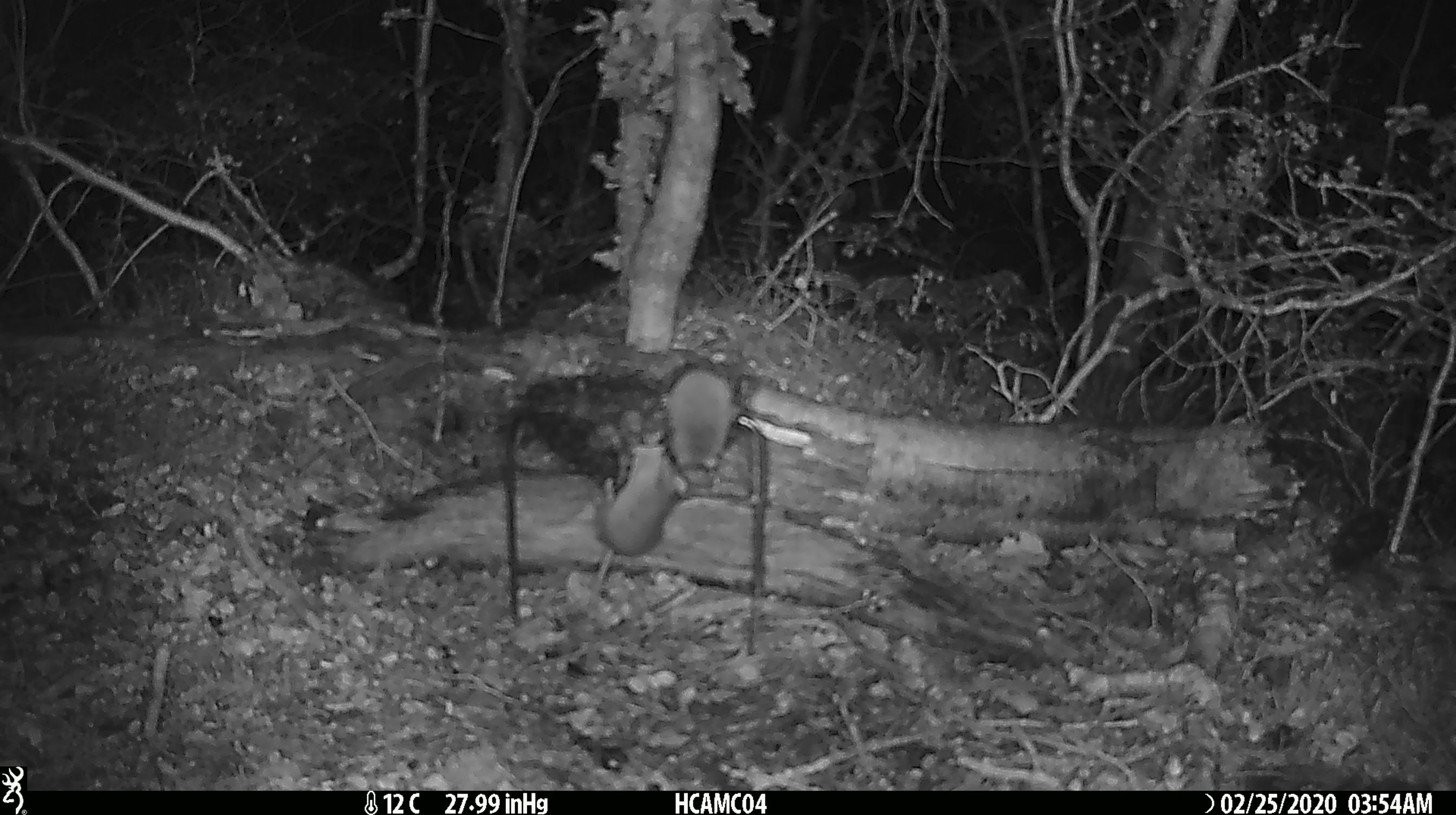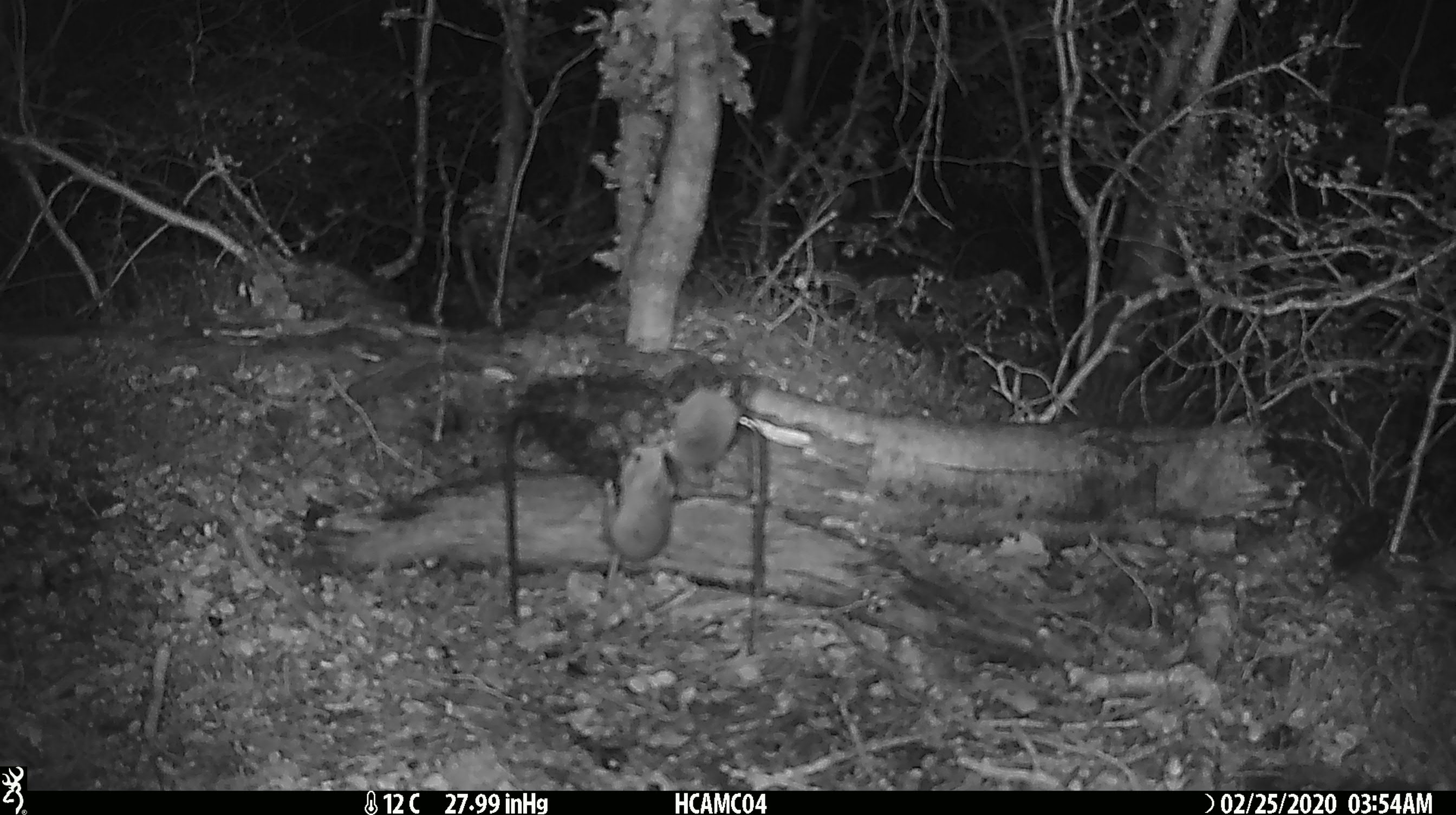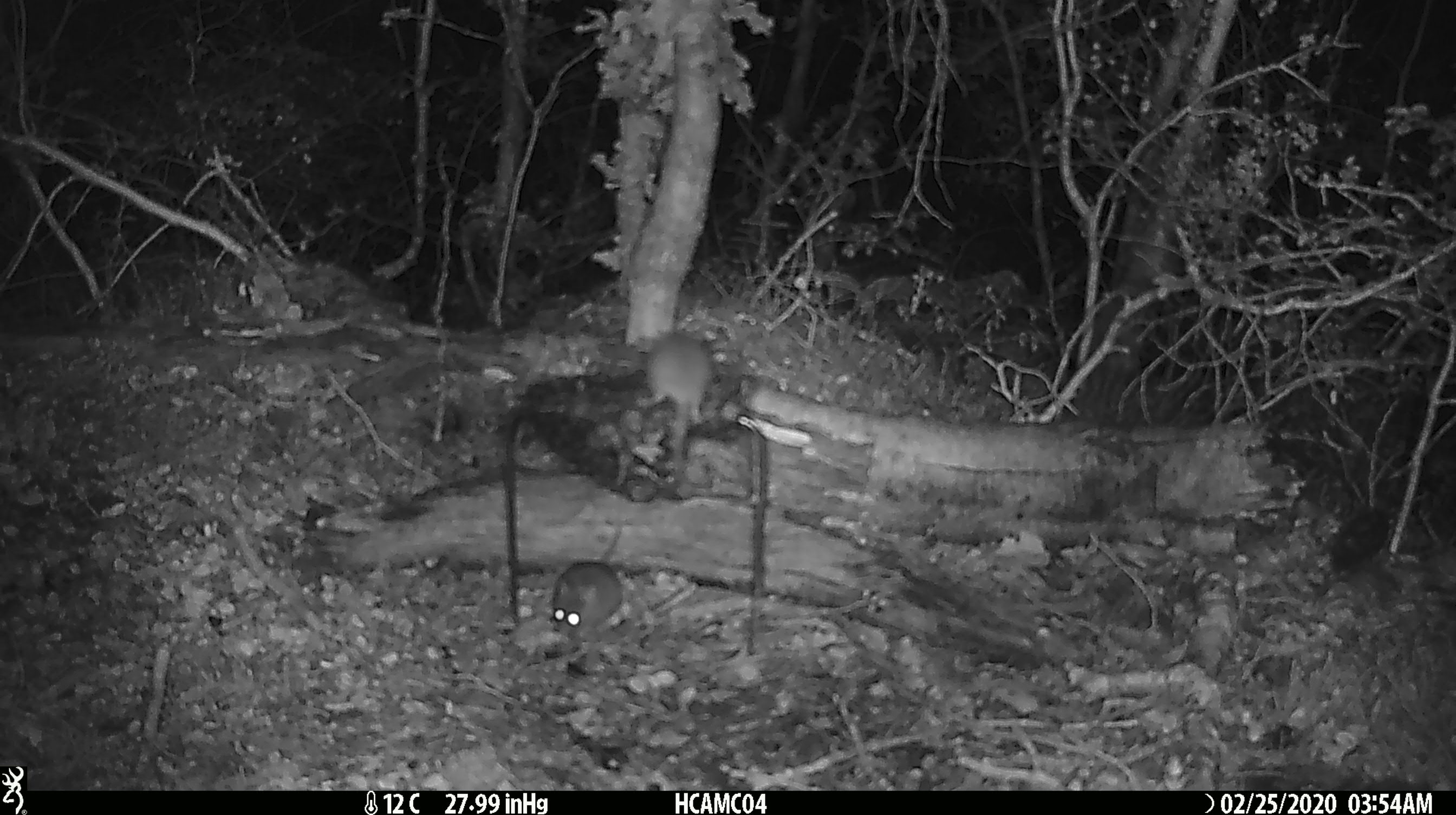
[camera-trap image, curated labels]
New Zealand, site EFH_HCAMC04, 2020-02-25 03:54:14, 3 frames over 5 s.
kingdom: Animalia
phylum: Chordata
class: Mammalia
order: Rodentia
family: Muridae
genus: Mus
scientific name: Mus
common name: mouse